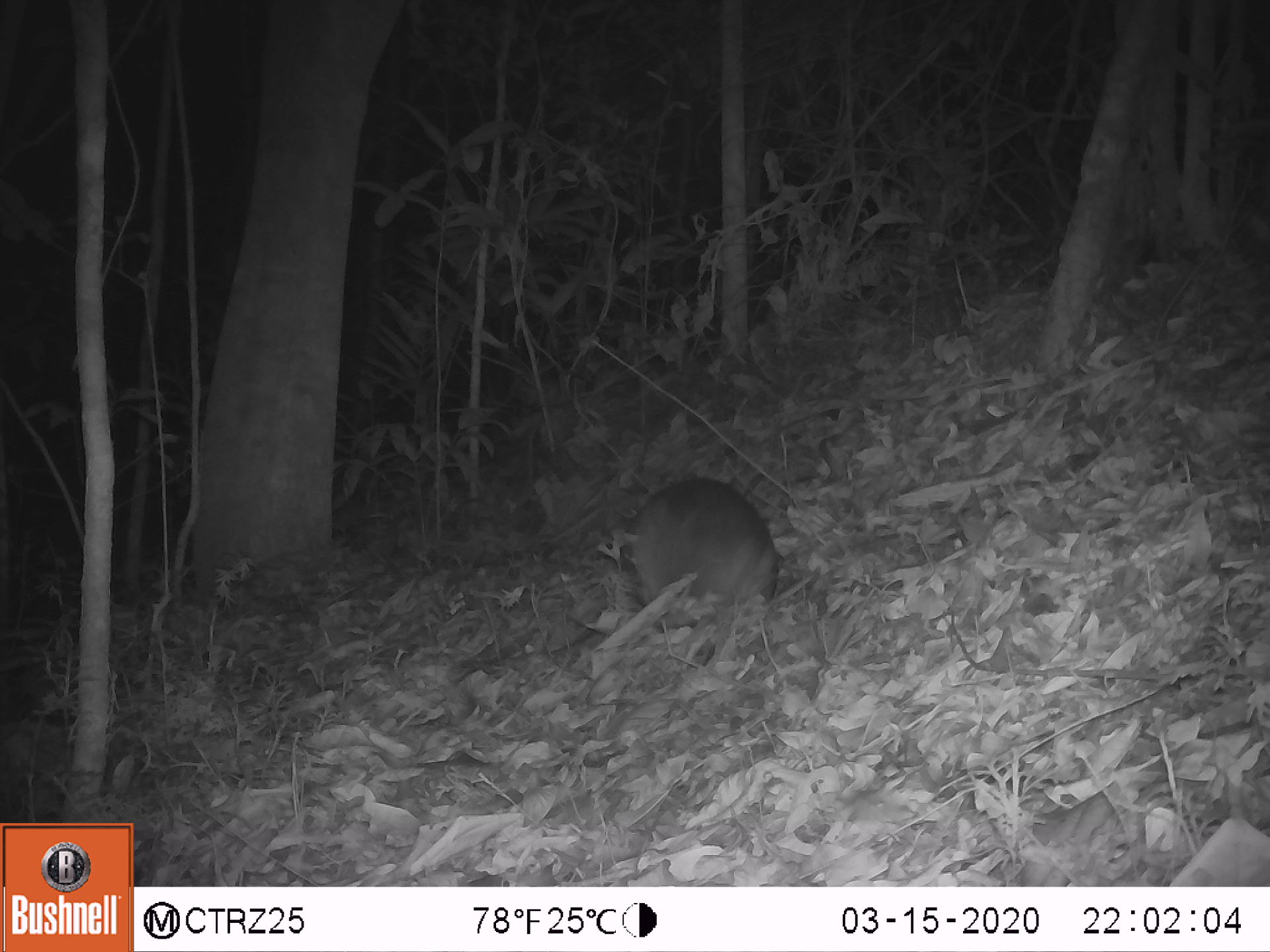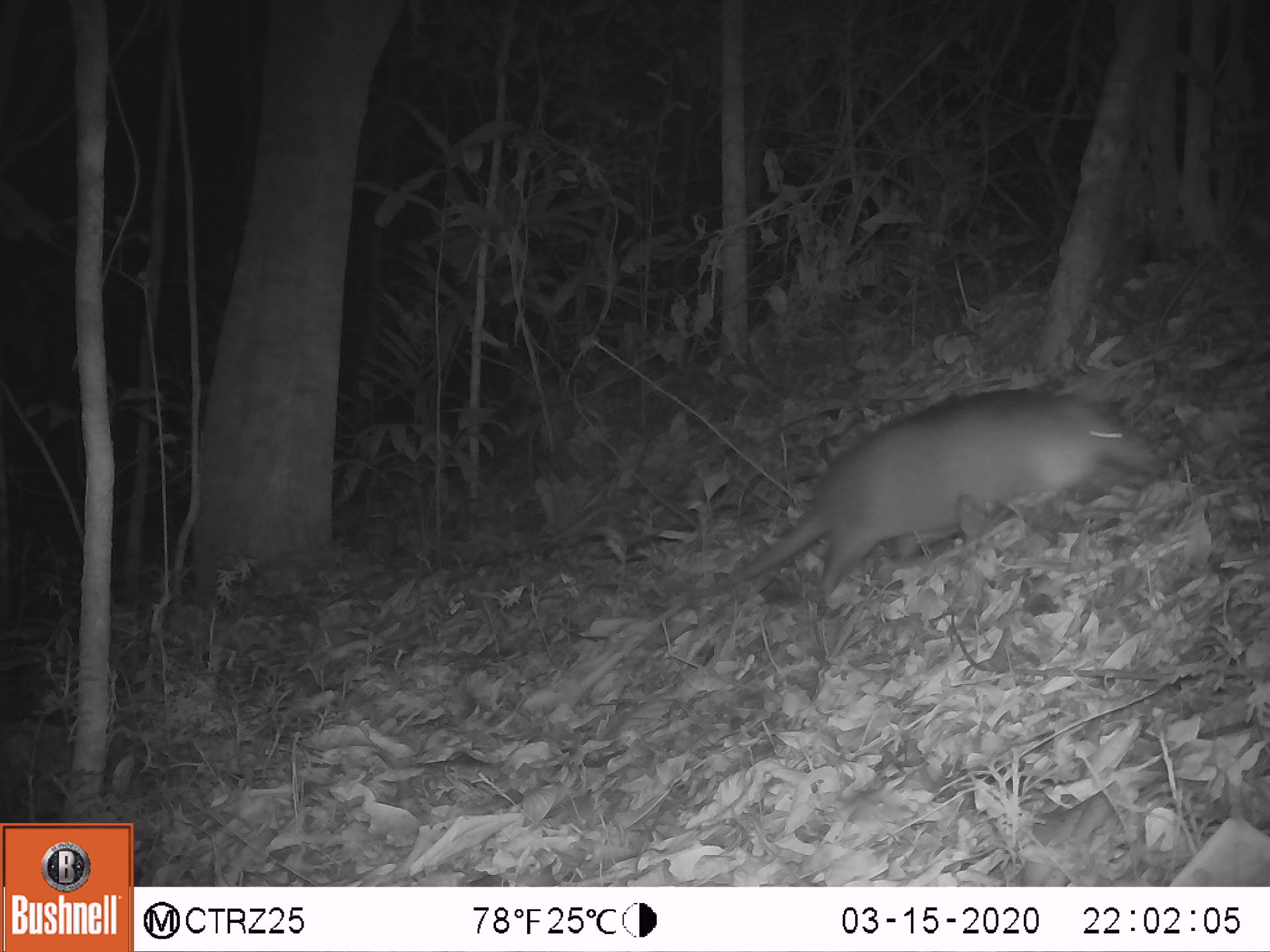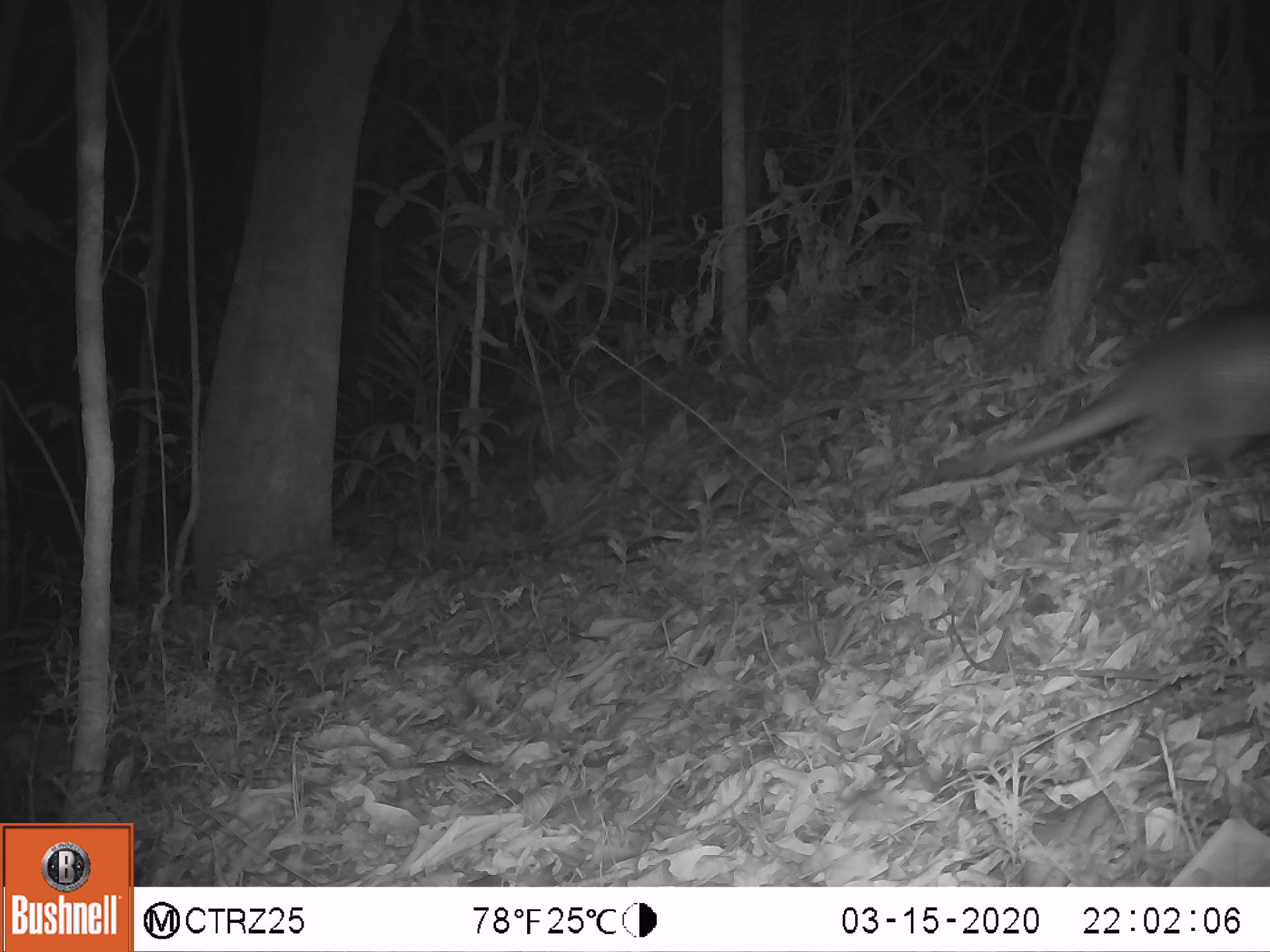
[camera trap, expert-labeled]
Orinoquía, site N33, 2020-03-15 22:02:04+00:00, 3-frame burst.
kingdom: Animalia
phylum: Chordata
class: Mammalia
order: Cingulata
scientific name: Cingulata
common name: armadillo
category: unknown armadillo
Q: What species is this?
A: Unknown armadillo (armadillo) (Cingulata).